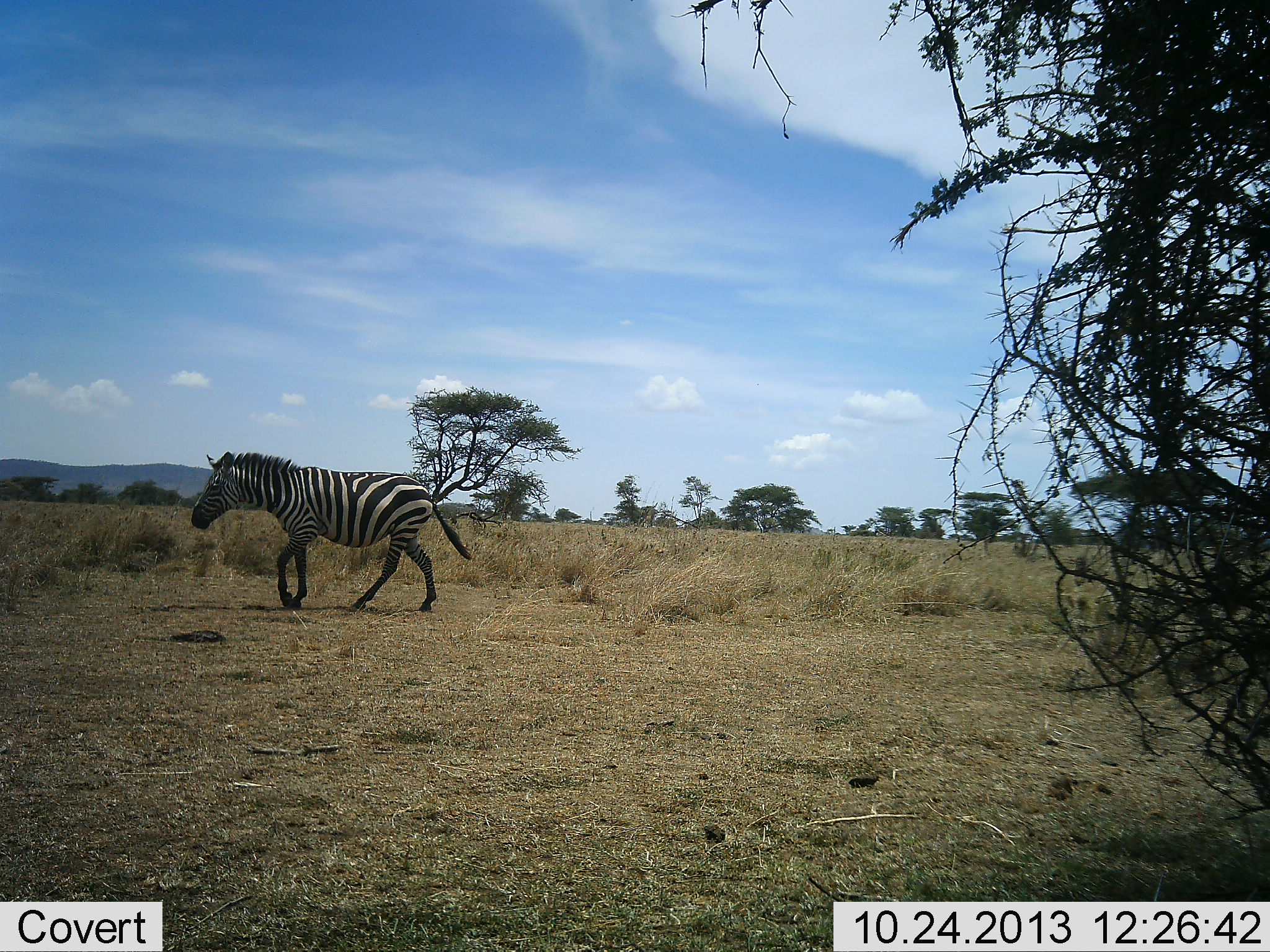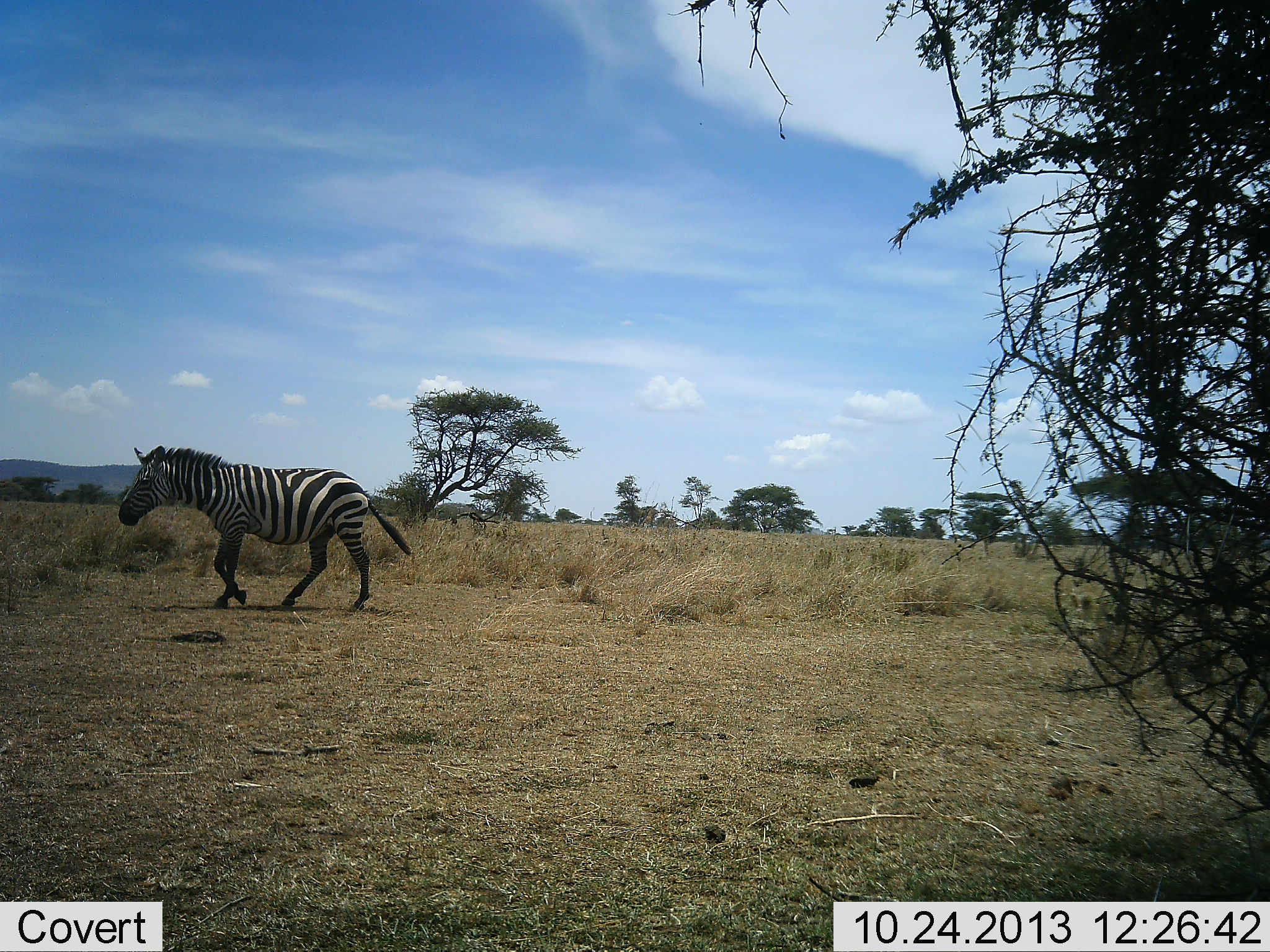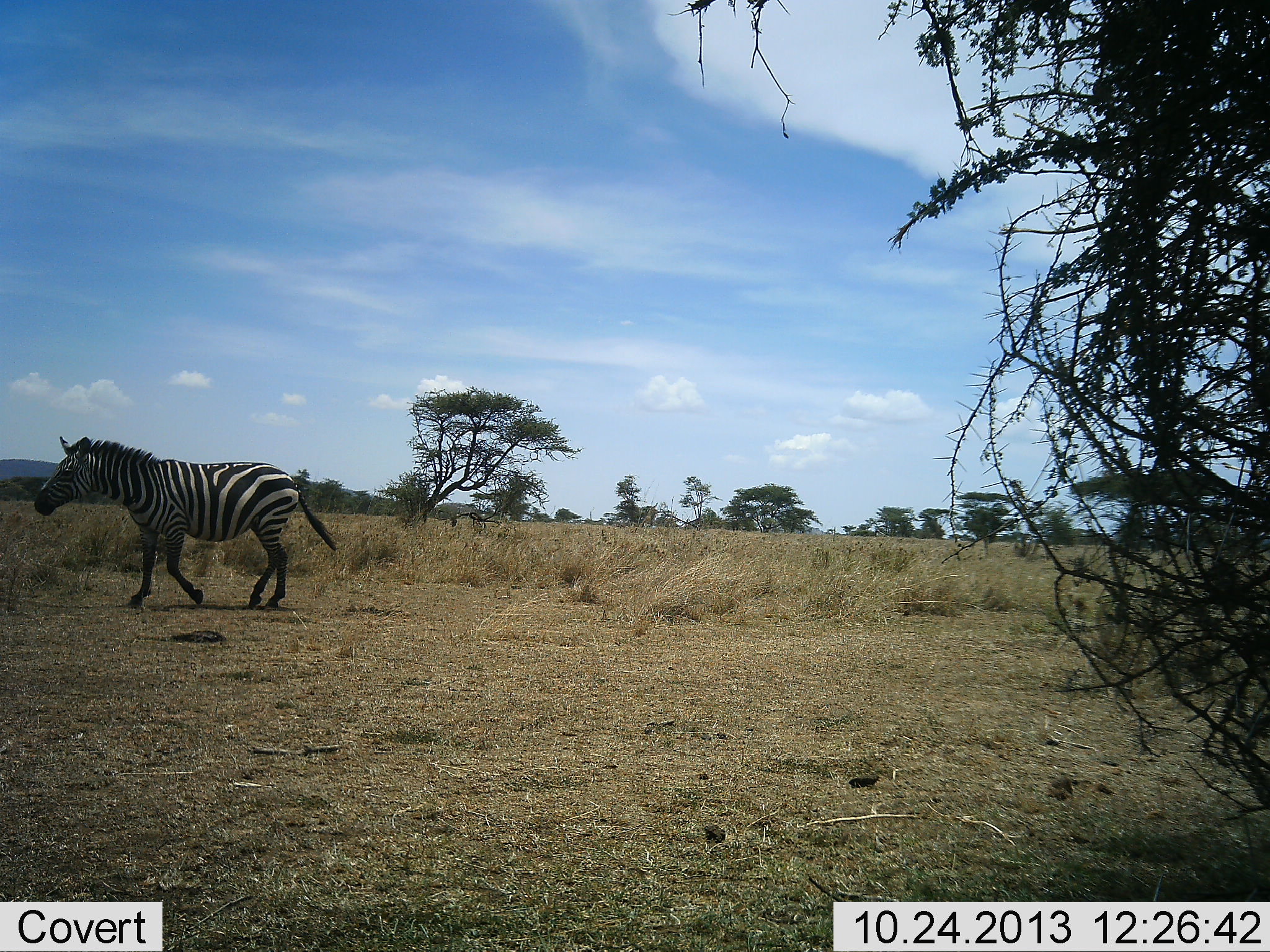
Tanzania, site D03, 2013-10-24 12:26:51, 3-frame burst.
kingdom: Animalia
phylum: Chordata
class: Mammalia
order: Perissodactyla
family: Equidae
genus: Equus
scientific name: Equus quagga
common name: plains zebra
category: zebra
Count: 1.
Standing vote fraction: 0%.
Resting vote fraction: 0%.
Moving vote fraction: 100%.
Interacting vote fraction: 0%.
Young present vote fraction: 0%.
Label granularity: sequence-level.